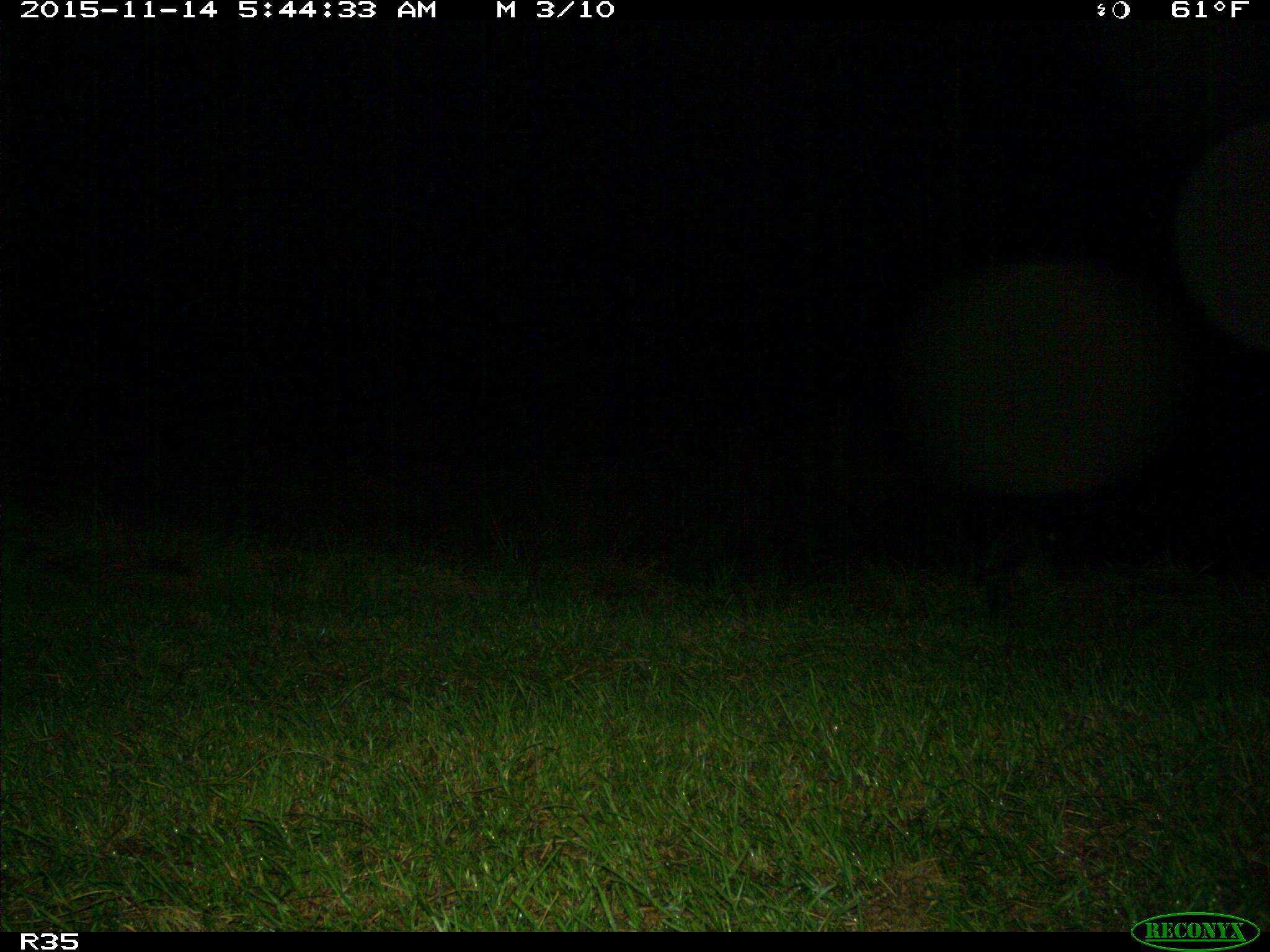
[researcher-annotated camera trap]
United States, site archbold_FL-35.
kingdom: Animalia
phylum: Chordata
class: Mammalia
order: Carnivora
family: Procyonidae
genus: Procyon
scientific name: Procyon lotor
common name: common raccoon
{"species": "Procyon lotor (common raccoon)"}